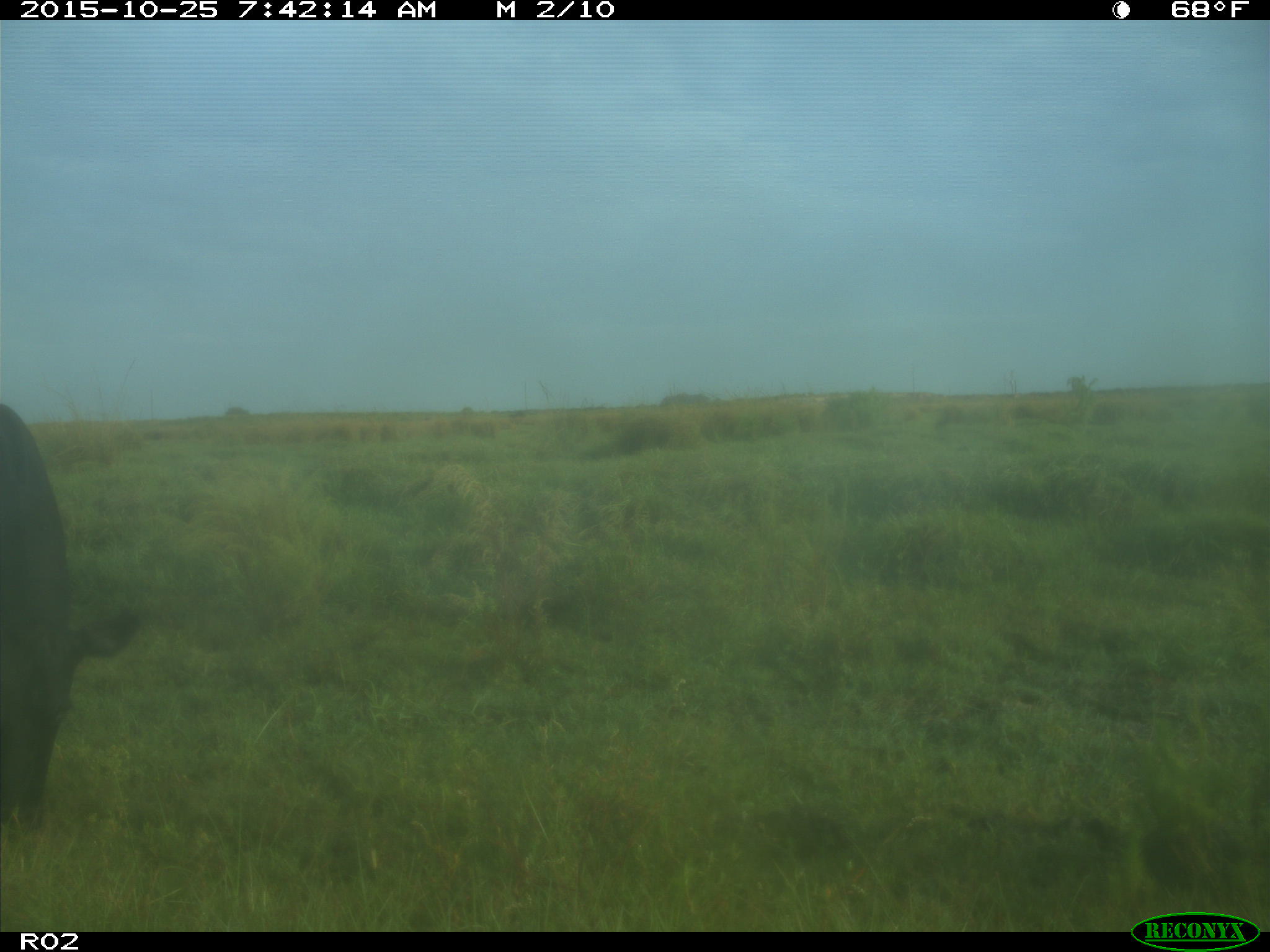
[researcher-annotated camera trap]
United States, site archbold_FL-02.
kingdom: Animalia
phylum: Chordata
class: Mammalia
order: Artiodactyla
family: Bovidae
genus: Bos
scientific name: Bos taurus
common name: domestic cow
Bos taurus (domestic cow).